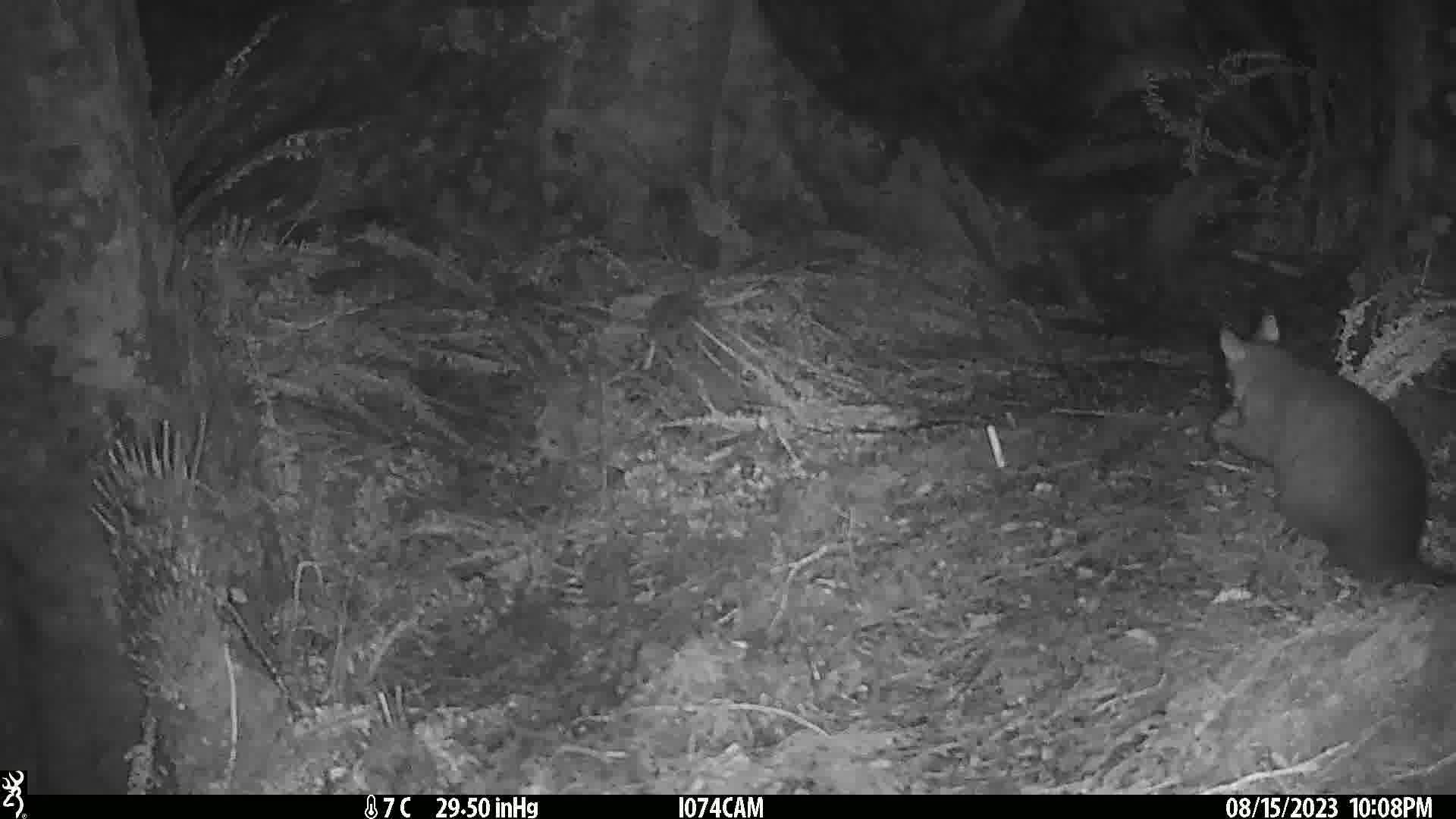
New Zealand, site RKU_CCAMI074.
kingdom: Animalia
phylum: Chordata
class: Mammalia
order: Diprotodontia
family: Phalangeridae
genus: Trichosurus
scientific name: Trichosurus vulpecula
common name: common brushtail possum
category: possum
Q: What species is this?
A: Possum (common brushtail possum) (Trichosurus vulpecula).